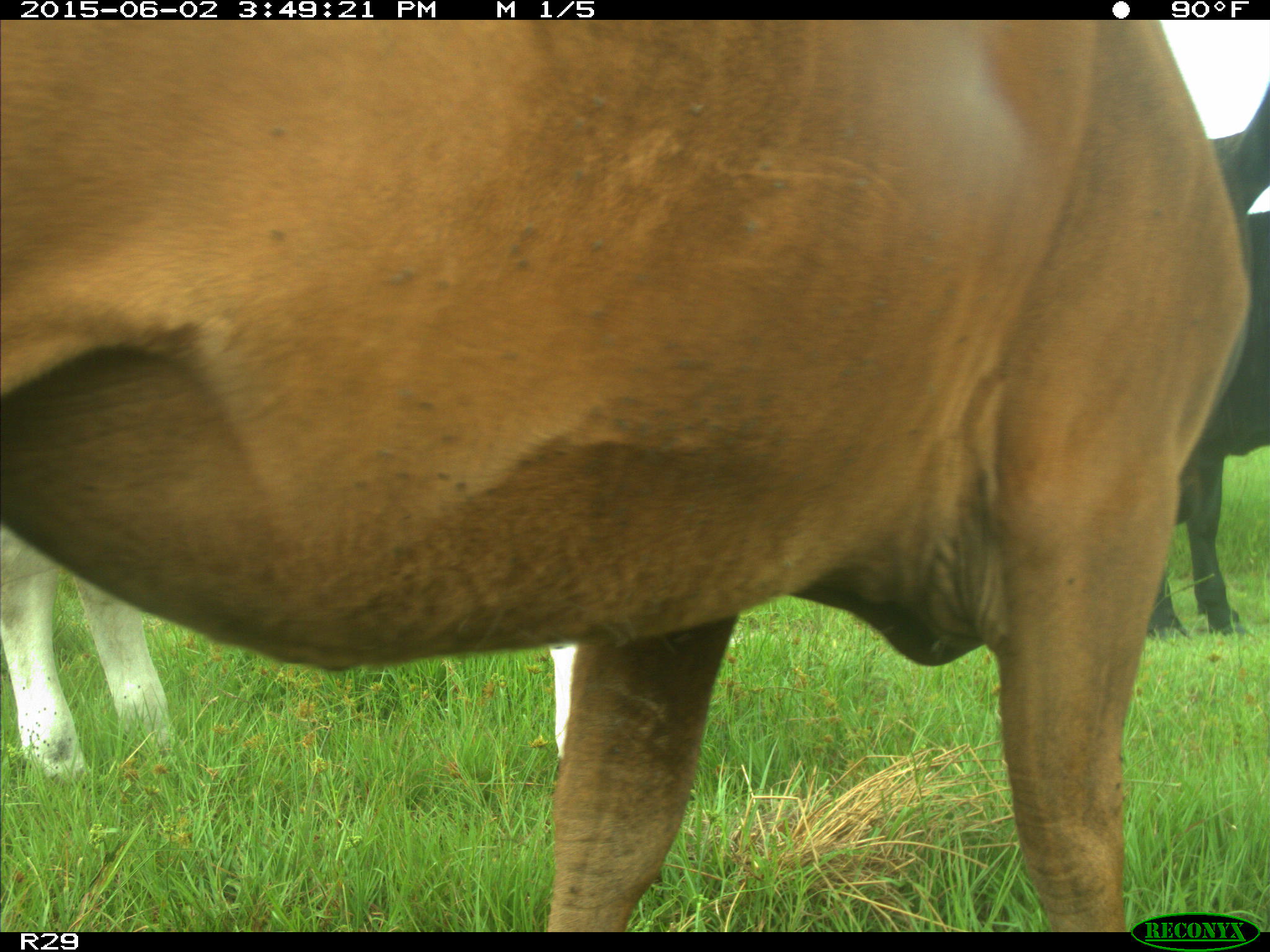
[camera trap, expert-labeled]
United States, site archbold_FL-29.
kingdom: Animalia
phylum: Chordata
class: Mammalia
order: Artiodactyla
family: Bovidae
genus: Bos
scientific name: Bos taurus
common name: domestic cow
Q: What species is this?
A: Bos taurus (domestic cow).